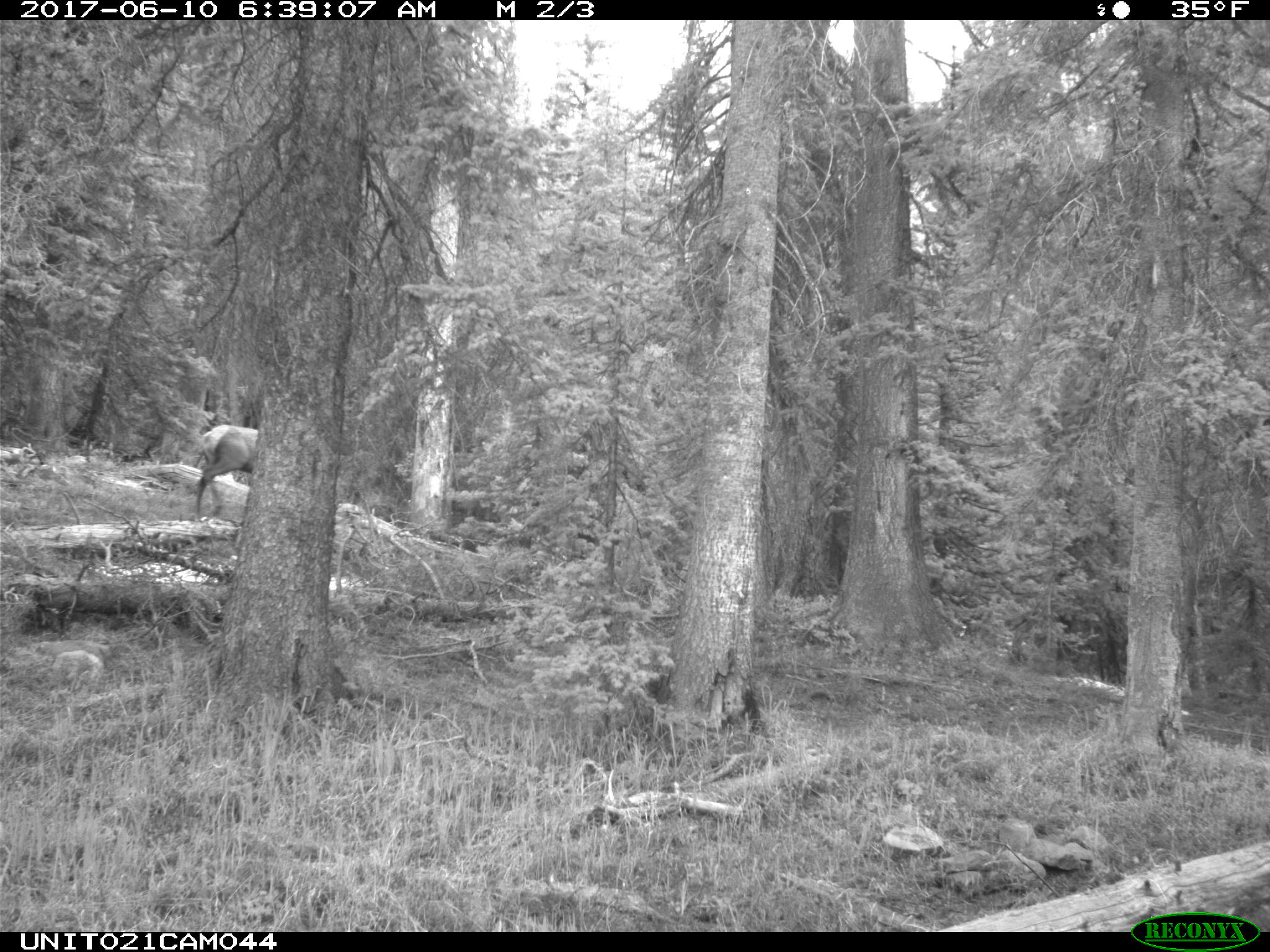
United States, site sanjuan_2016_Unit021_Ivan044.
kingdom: Animalia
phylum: Chordata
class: Mammalia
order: Artiodactyla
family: Cervidae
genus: Cervus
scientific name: Cervus elaphus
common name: red deer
Cervus elaphus (red deer).